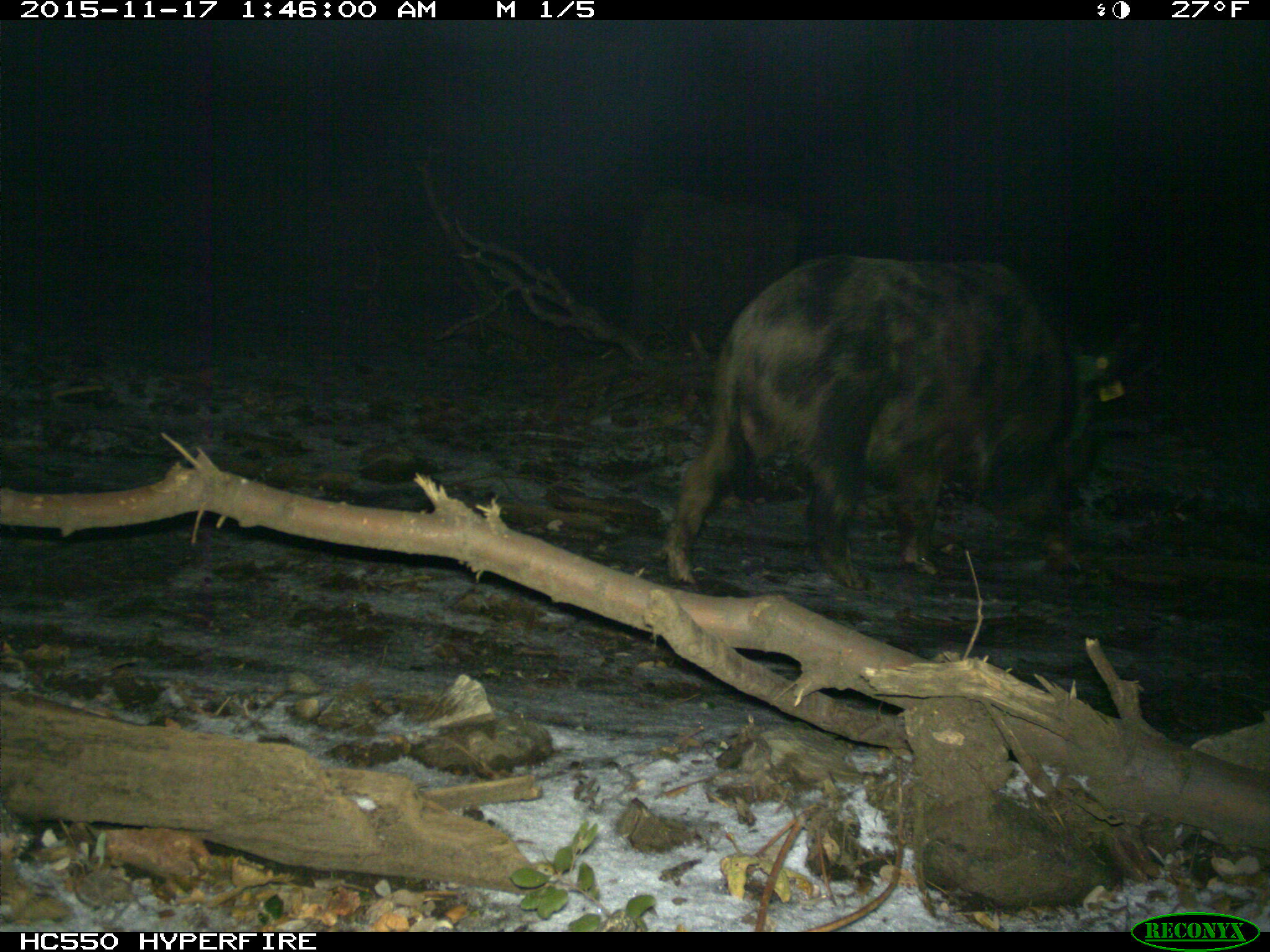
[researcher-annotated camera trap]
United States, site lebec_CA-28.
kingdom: Animalia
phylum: Chordata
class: Mammalia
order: Artiodactyla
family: Suidae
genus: Sus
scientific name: Sus scrofa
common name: wild boar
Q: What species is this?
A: Sus scrofa (wild boar).